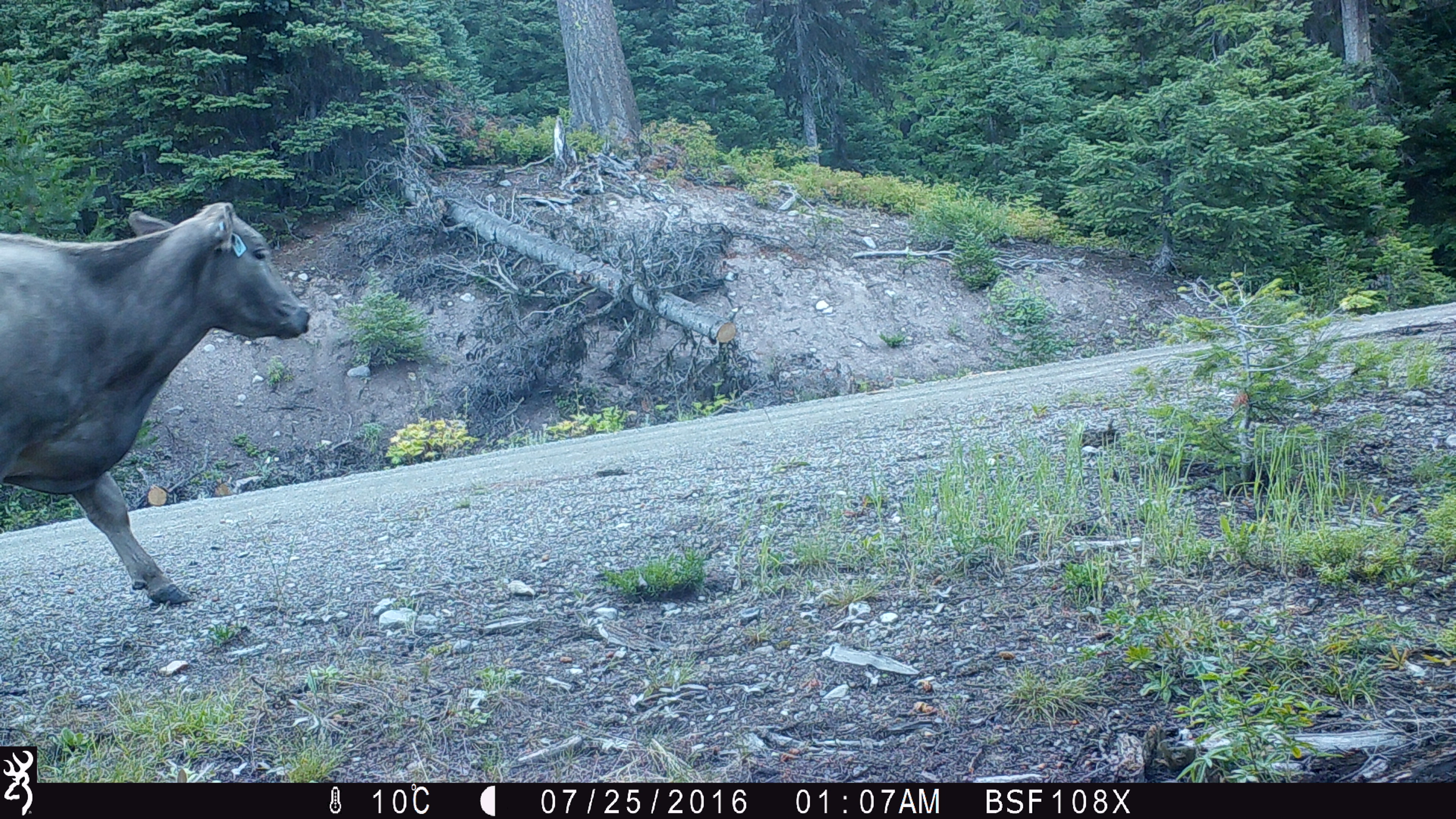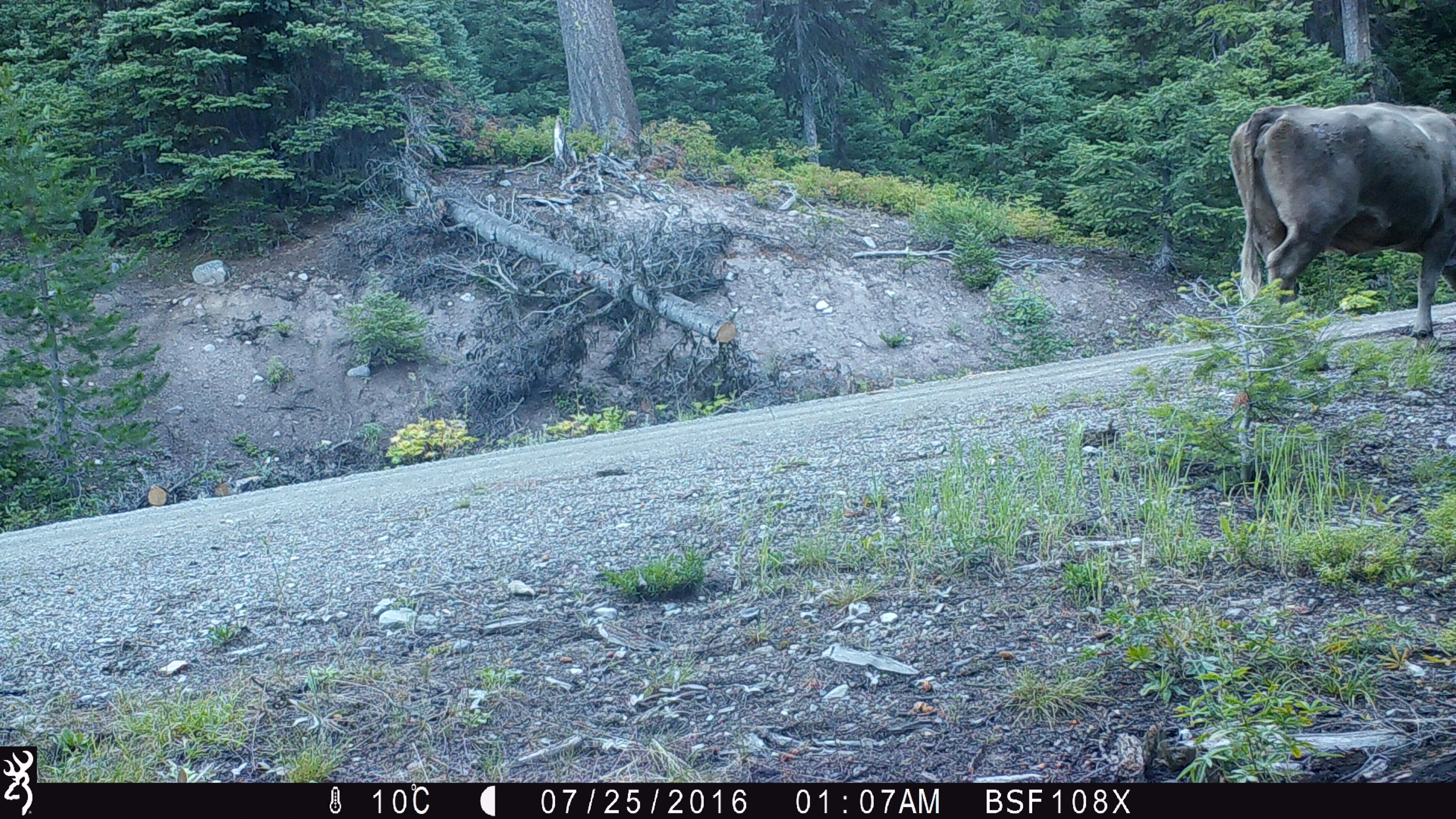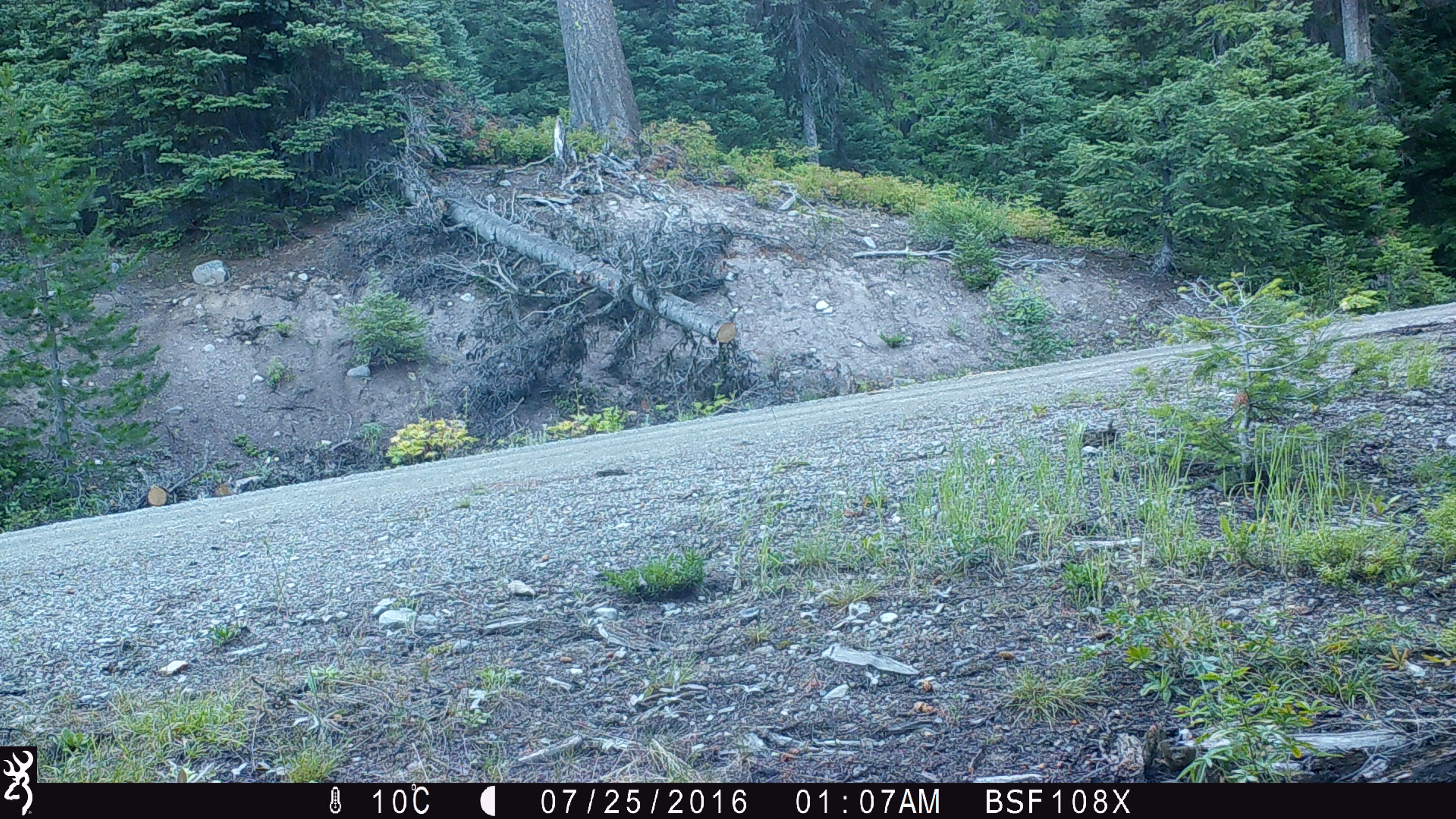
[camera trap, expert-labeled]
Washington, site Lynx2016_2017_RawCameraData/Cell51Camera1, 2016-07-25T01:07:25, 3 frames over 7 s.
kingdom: Animalia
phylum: Chordata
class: Mammalia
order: Artiodactyla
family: Bovidae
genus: Bos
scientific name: Bos taurus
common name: domestic cattle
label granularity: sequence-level